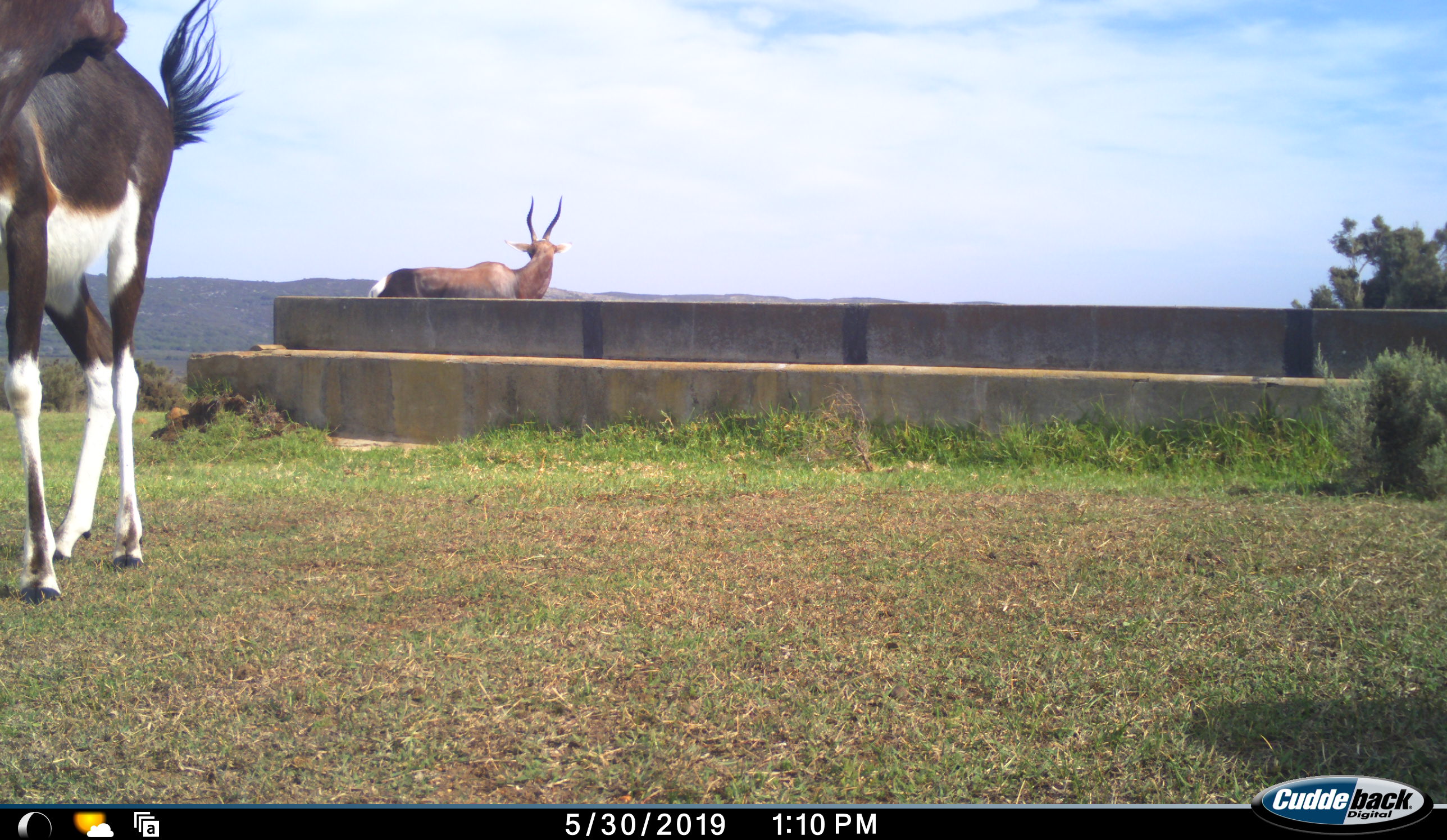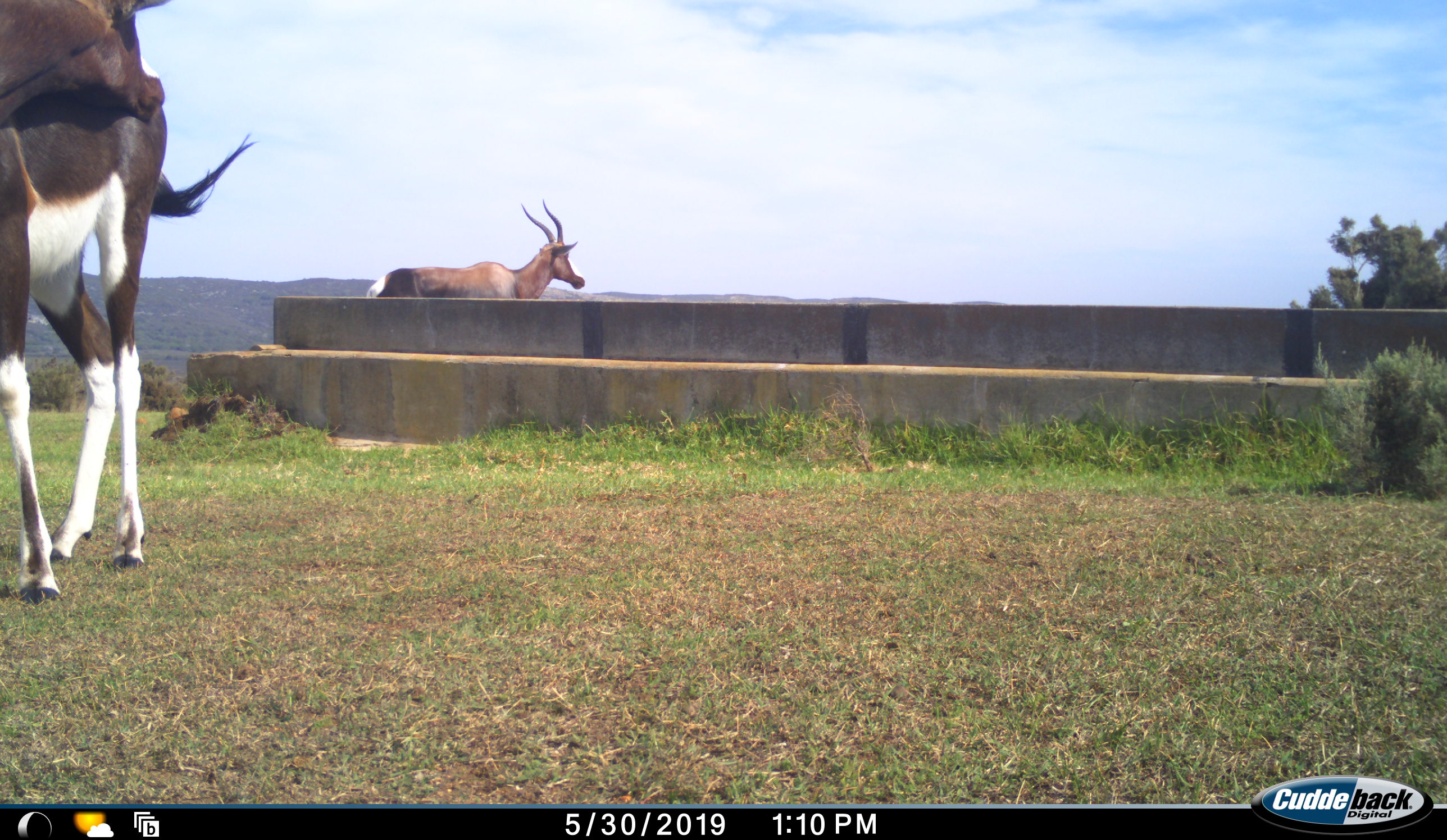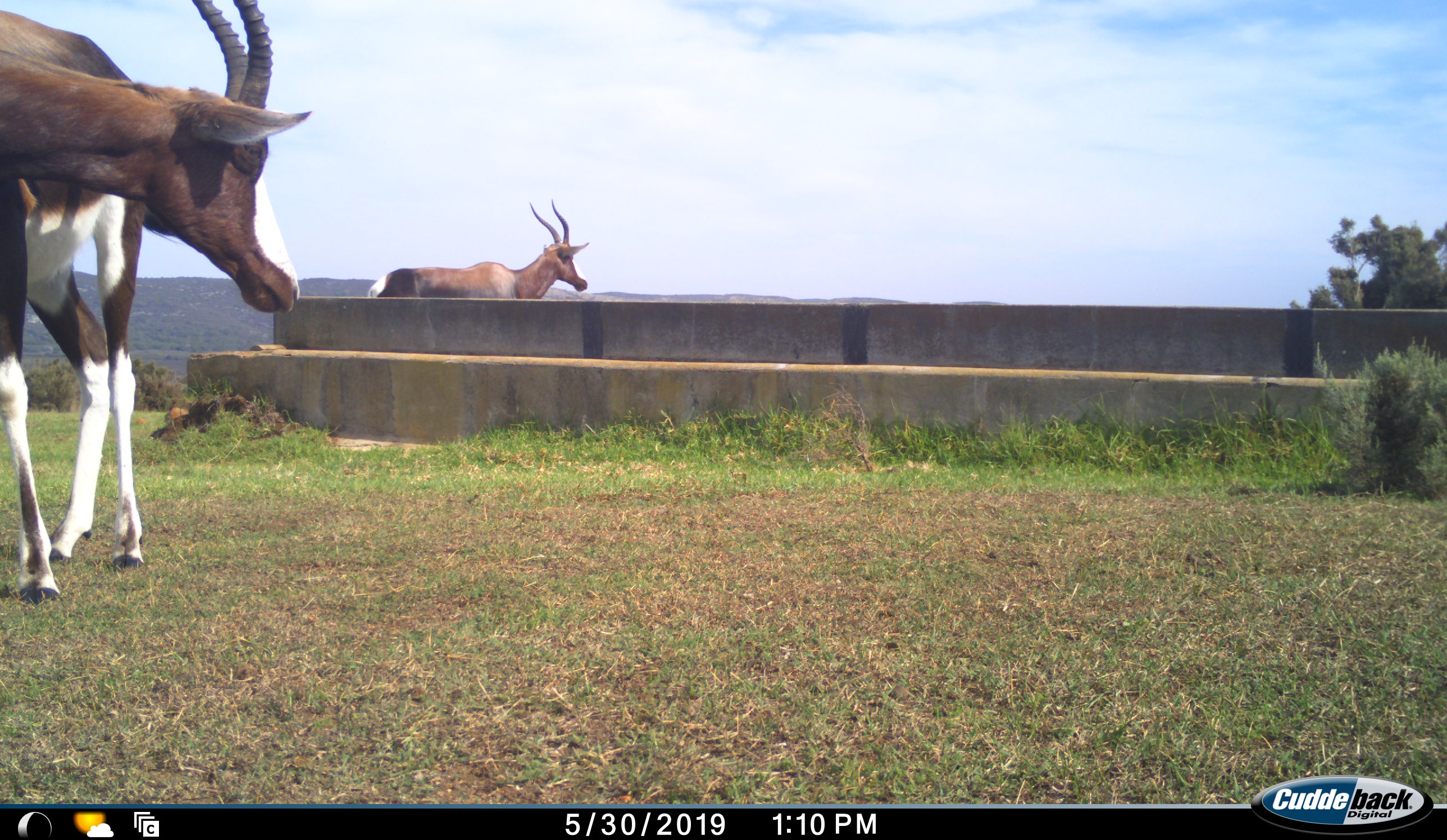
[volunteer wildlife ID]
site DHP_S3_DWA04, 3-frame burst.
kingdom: Animalia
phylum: Chordata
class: Mammalia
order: Artiodactyla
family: Bovidae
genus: Damaliscus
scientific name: Damaliscus pygargus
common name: bontebok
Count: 2.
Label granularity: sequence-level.